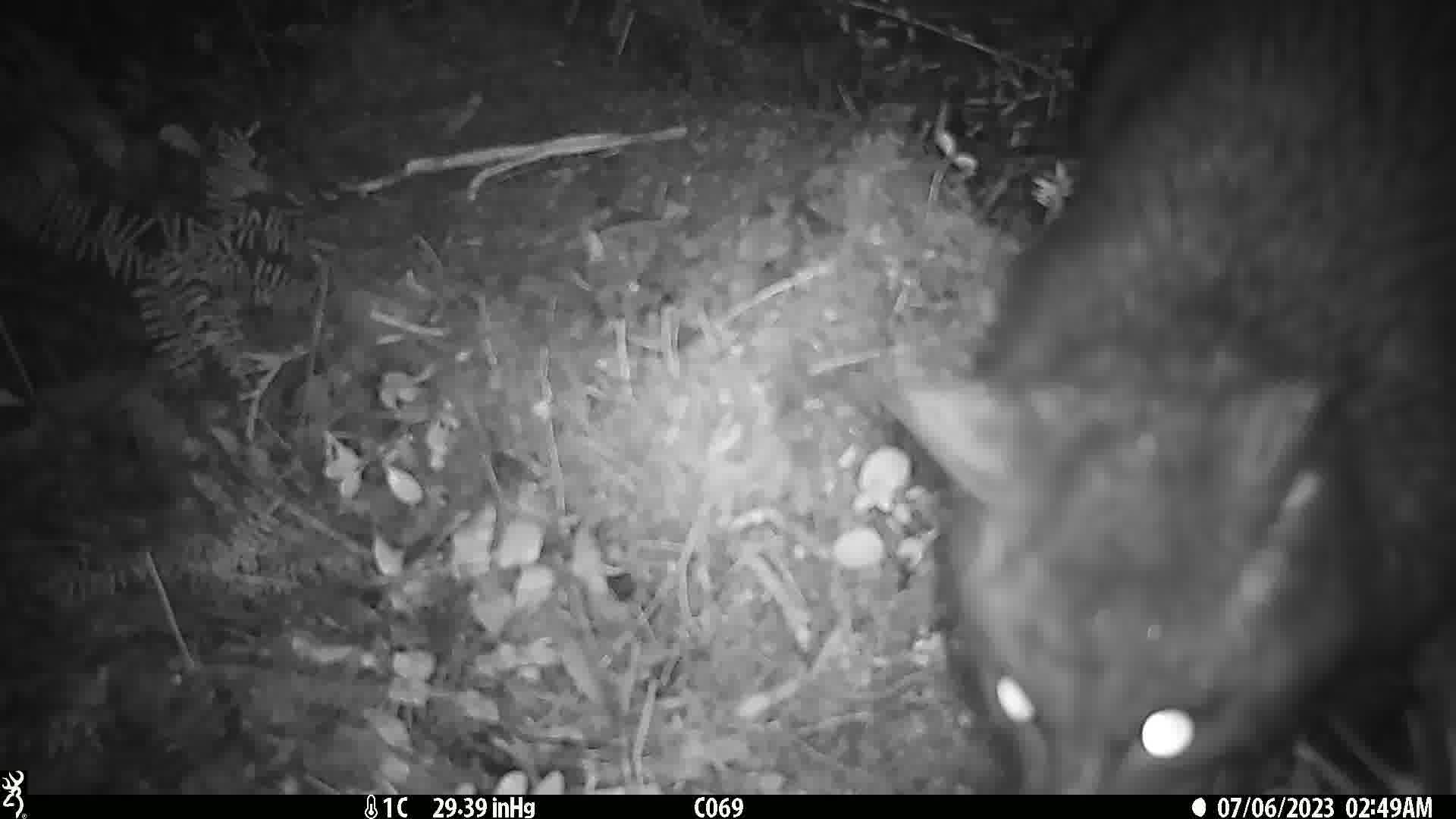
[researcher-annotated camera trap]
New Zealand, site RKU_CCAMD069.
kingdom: Animalia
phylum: Chordata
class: Mammalia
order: Diprotodontia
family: Phalangeridae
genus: Trichosurus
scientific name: Trichosurus vulpecula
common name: common brushtail possum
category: possum